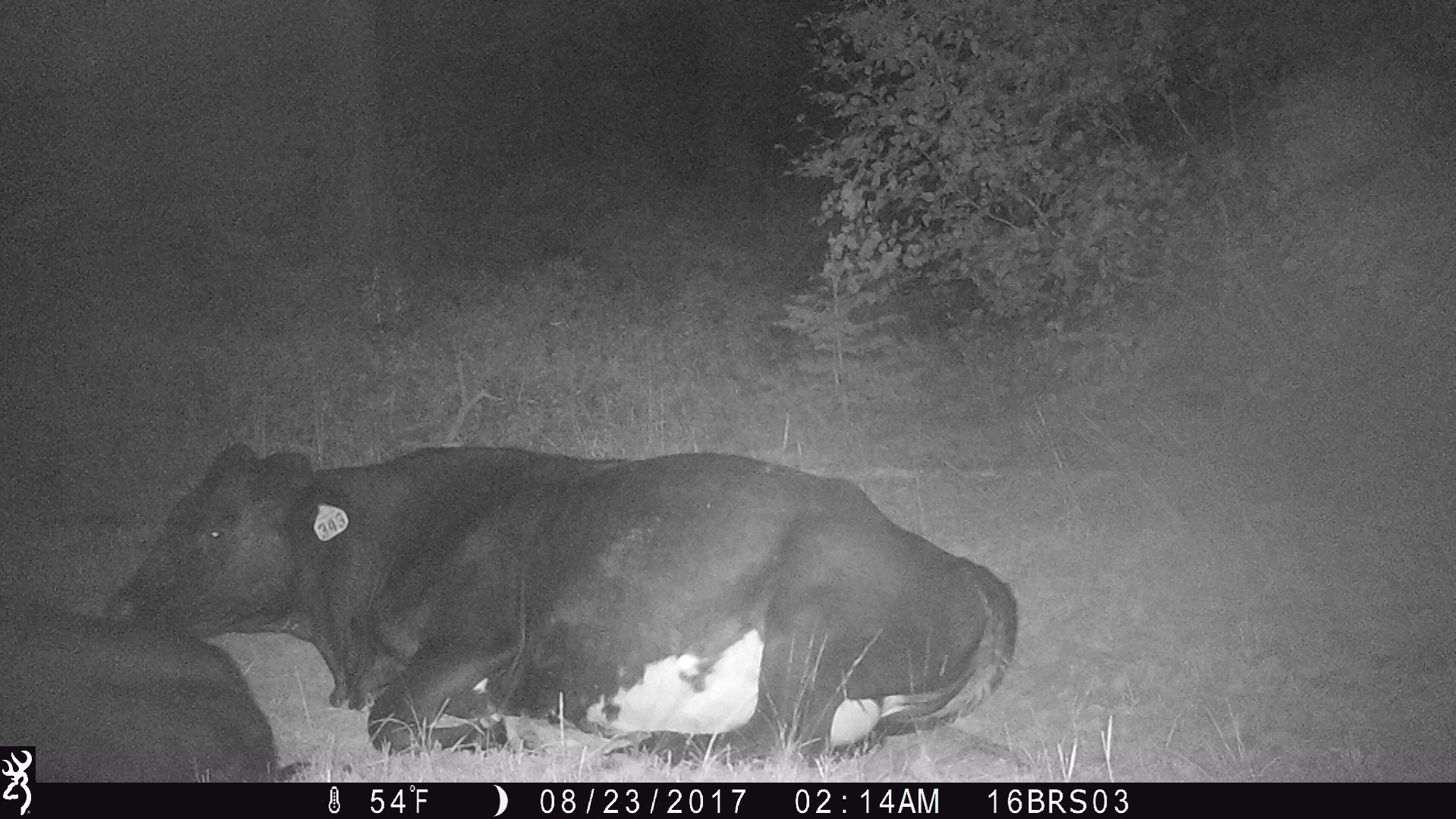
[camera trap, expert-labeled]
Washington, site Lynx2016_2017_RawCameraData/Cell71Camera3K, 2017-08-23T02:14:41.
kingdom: Animalia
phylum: Chordata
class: Mammalia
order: Artiodactyla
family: Bovidae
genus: Bos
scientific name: Bos taurus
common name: domestic cattle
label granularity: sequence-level